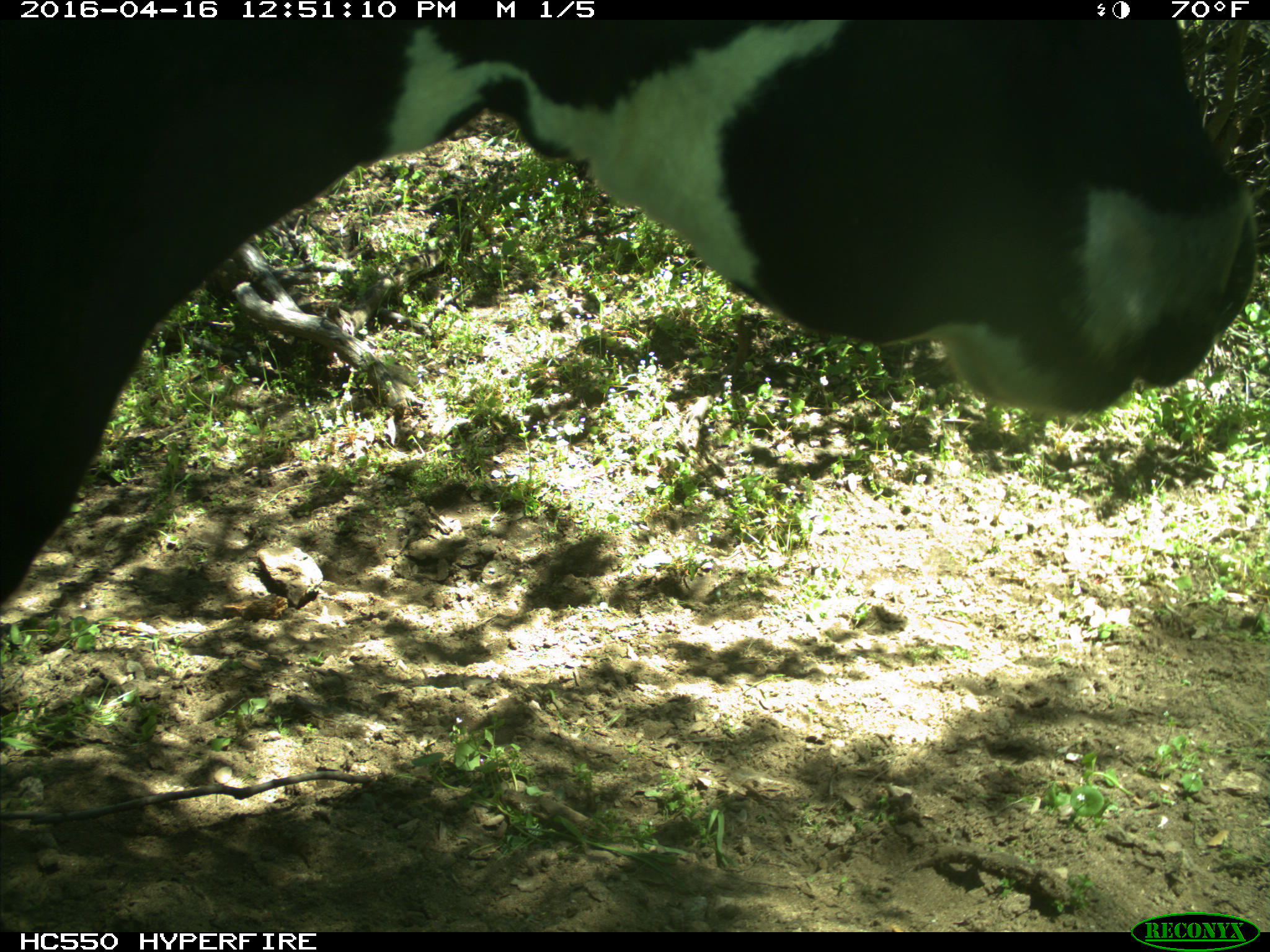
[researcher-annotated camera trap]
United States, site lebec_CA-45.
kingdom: Animalia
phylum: Chordata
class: Mammalia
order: Artiodactyla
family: Bovidae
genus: Bos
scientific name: Bos taurus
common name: domestic cow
Bos taurus (domestic cow).